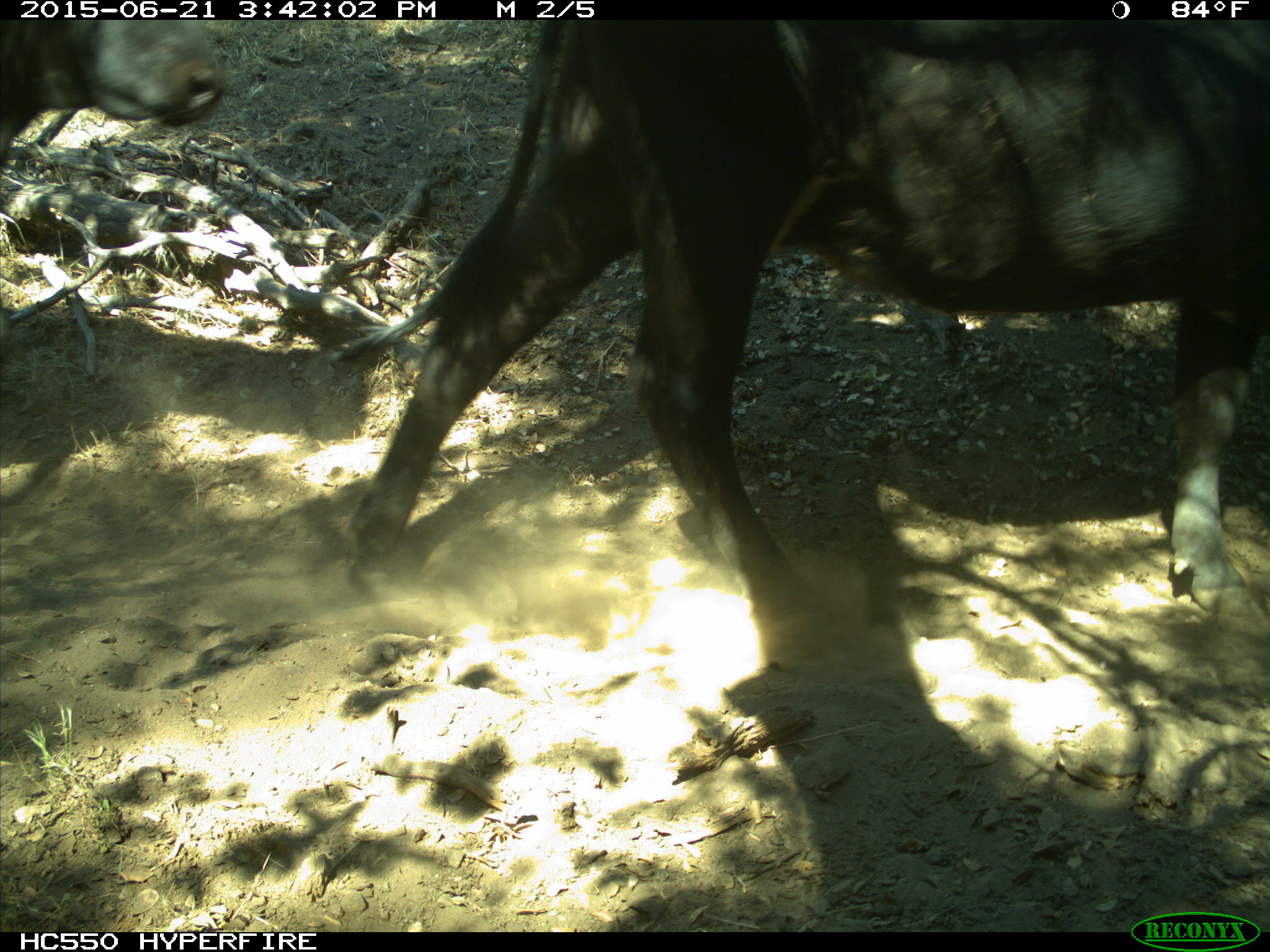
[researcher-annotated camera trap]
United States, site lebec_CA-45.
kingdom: Animalia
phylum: Chordata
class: Mammalia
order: Artiodactyla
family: Bovidae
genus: Bos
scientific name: Bos taurus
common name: domestic cow